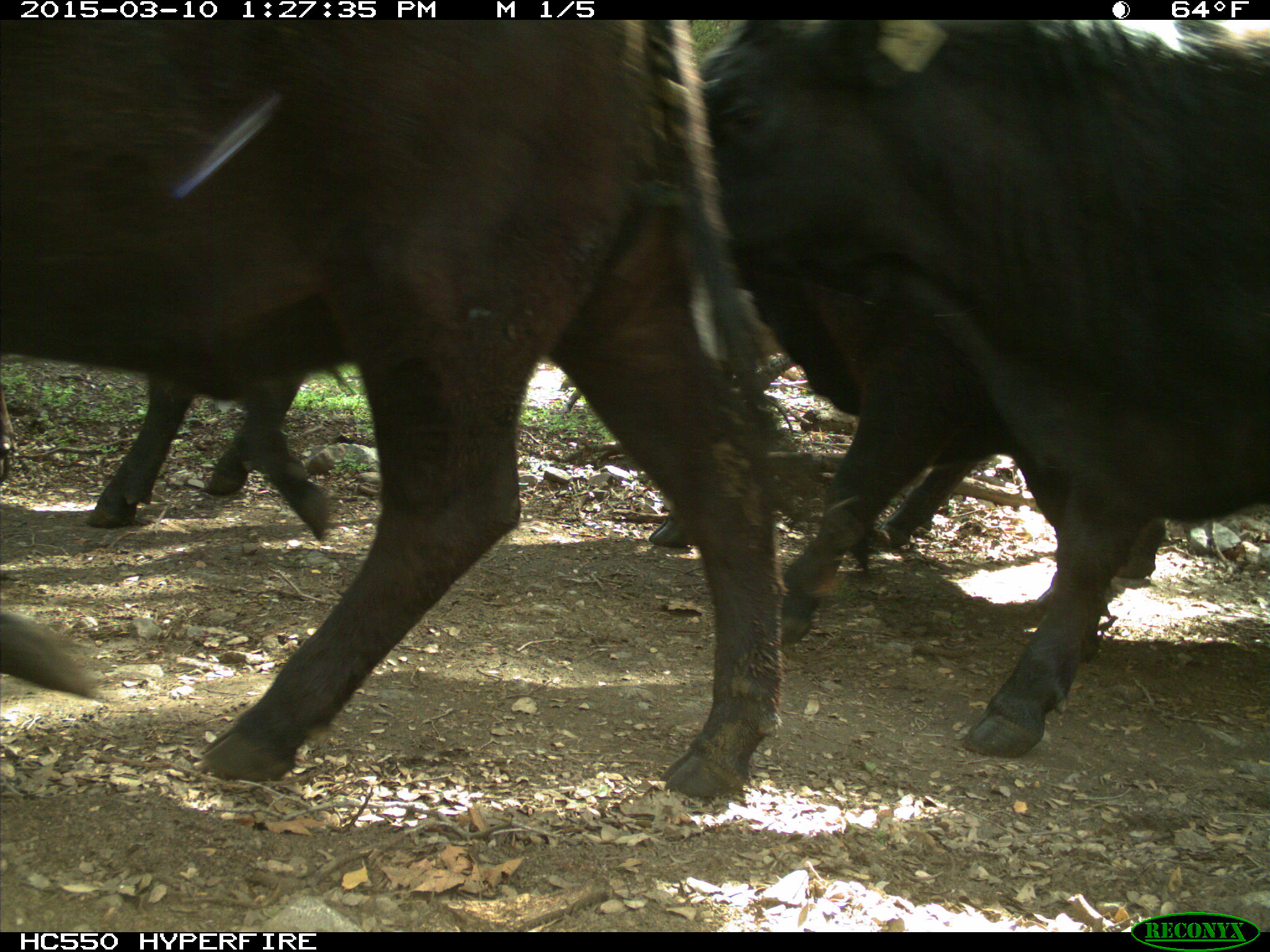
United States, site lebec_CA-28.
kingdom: Animalia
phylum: Chordata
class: Mammalia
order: Artiodactyla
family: Bovidae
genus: Bos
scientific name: Bos taurus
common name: domestic cow